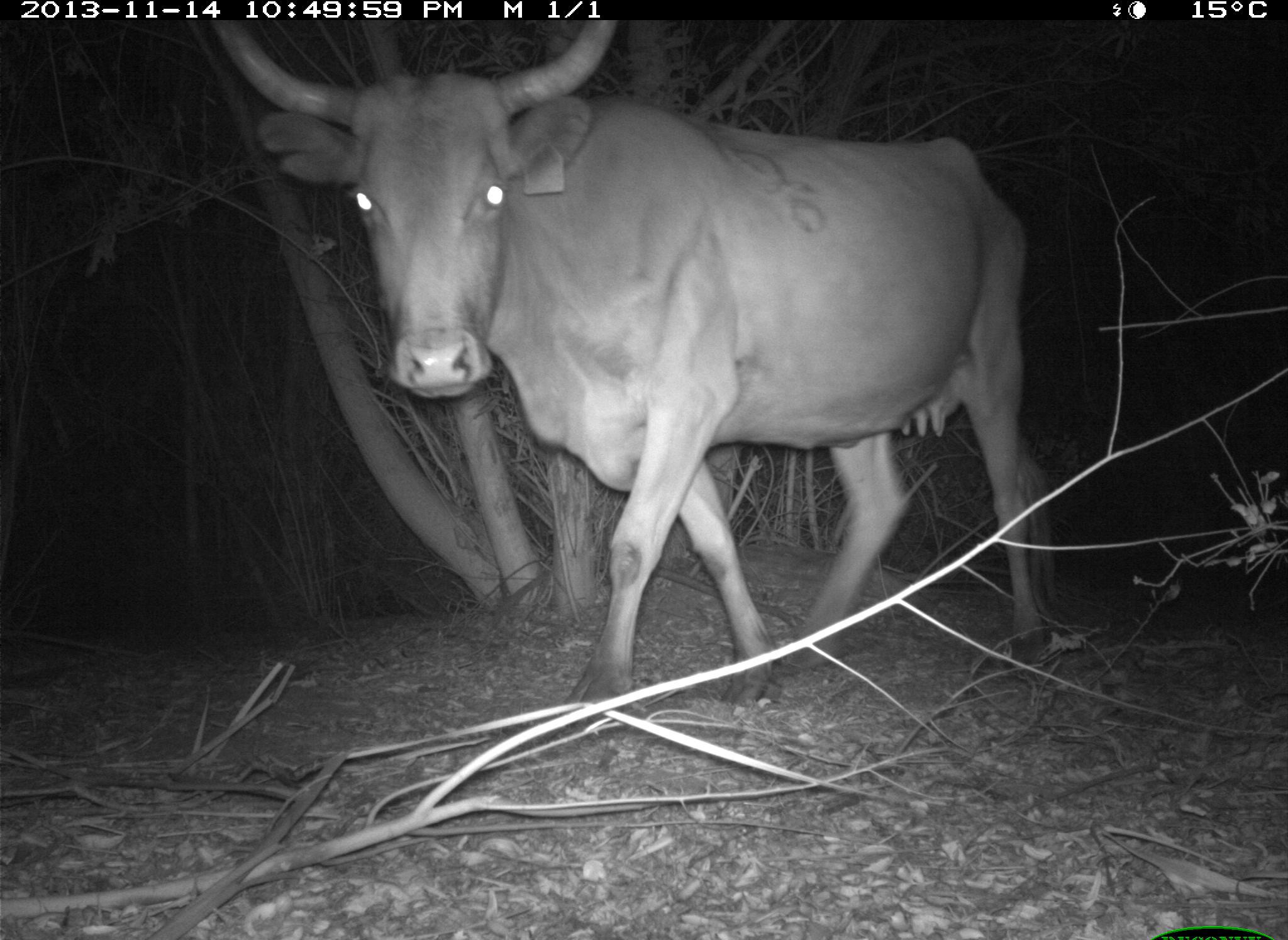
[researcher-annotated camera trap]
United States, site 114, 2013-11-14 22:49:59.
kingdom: Animalia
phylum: Chordata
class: Mammalia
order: Artiodactyla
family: Bovidae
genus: Bos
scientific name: Bos taurus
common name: cow